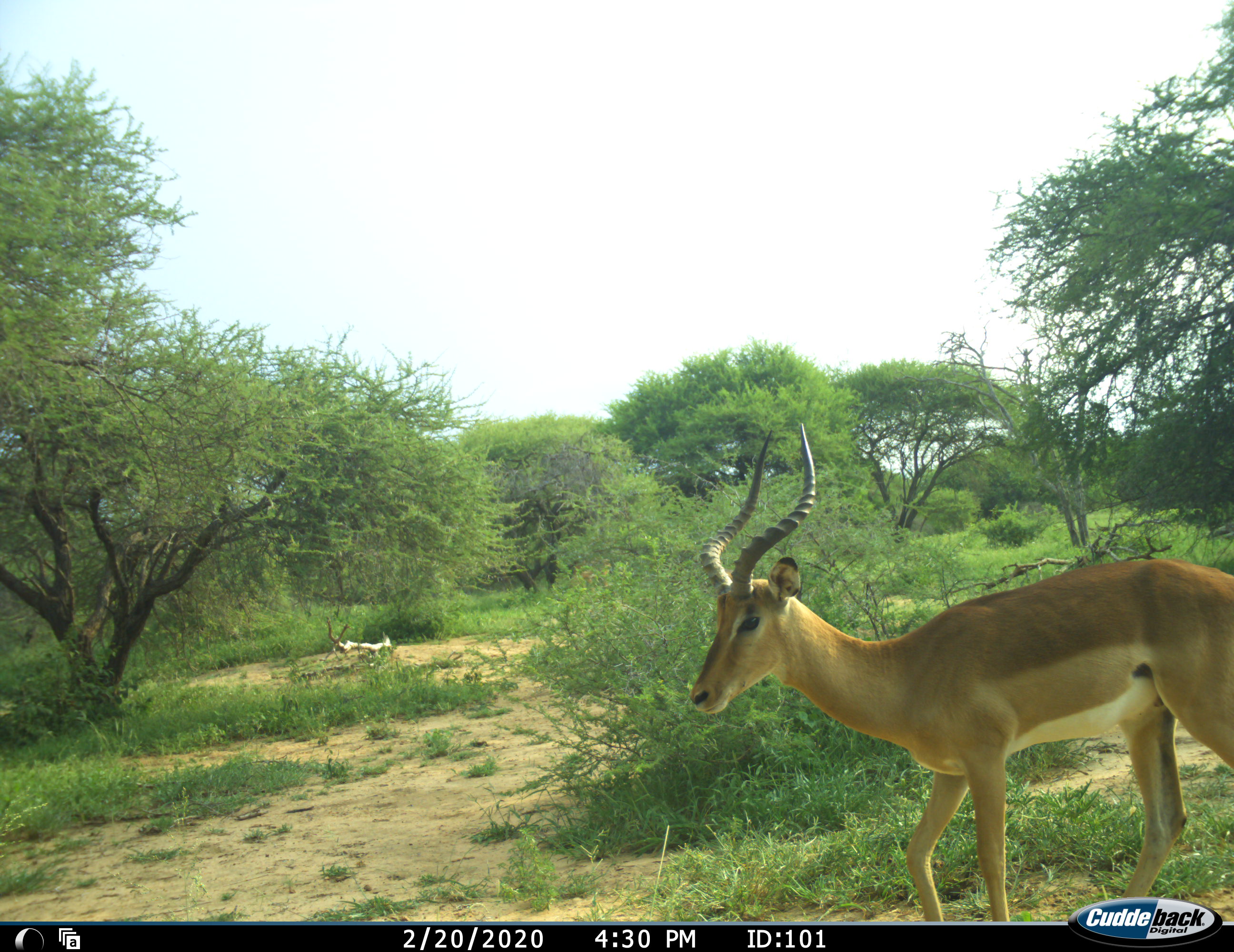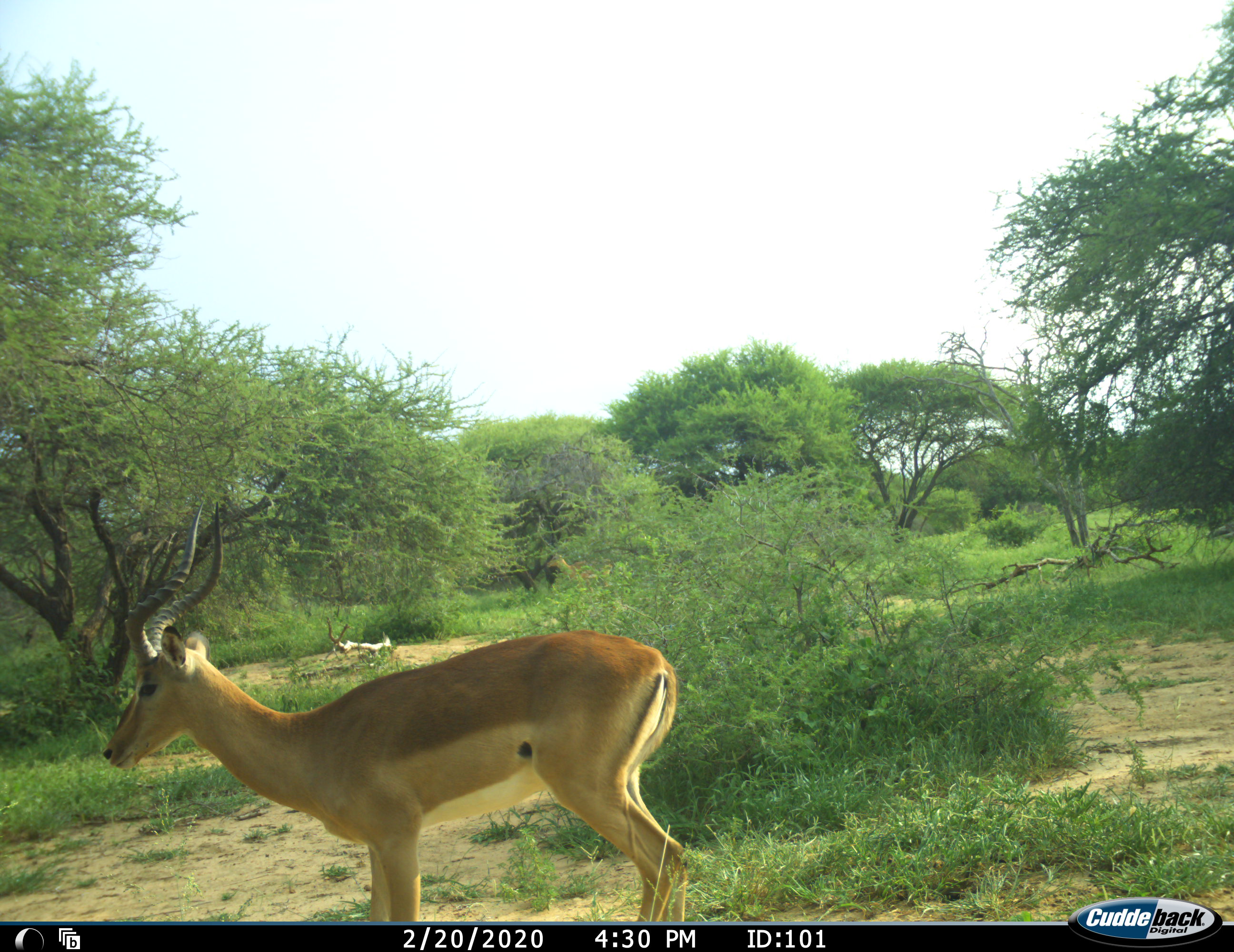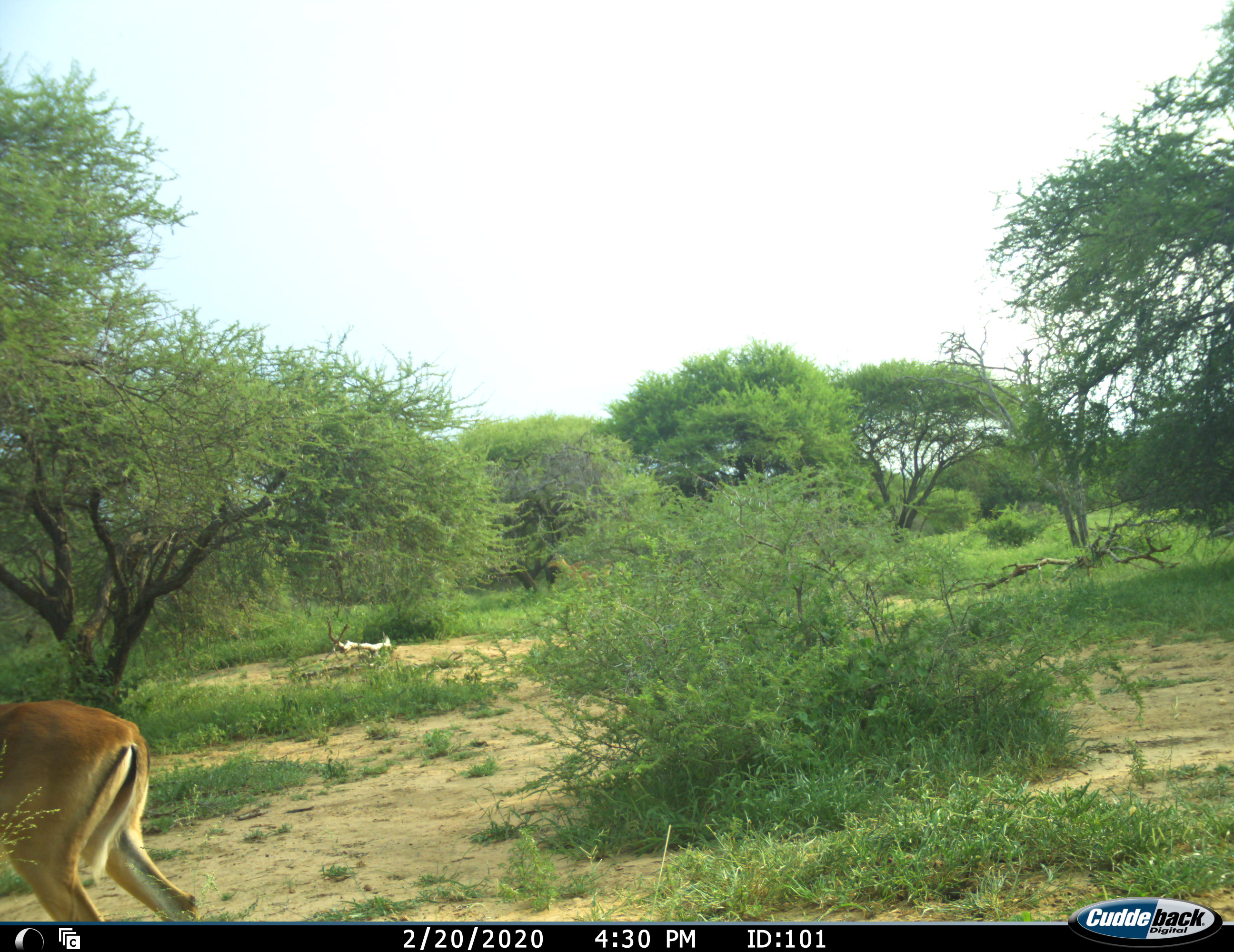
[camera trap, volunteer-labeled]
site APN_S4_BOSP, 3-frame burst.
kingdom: Animalia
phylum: Chordata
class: Mammalia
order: Artiodactyla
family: Bovidae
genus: Aepyceros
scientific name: Aepyceros melampus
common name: impala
Impala (Aepyceros melampus), count 1. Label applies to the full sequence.